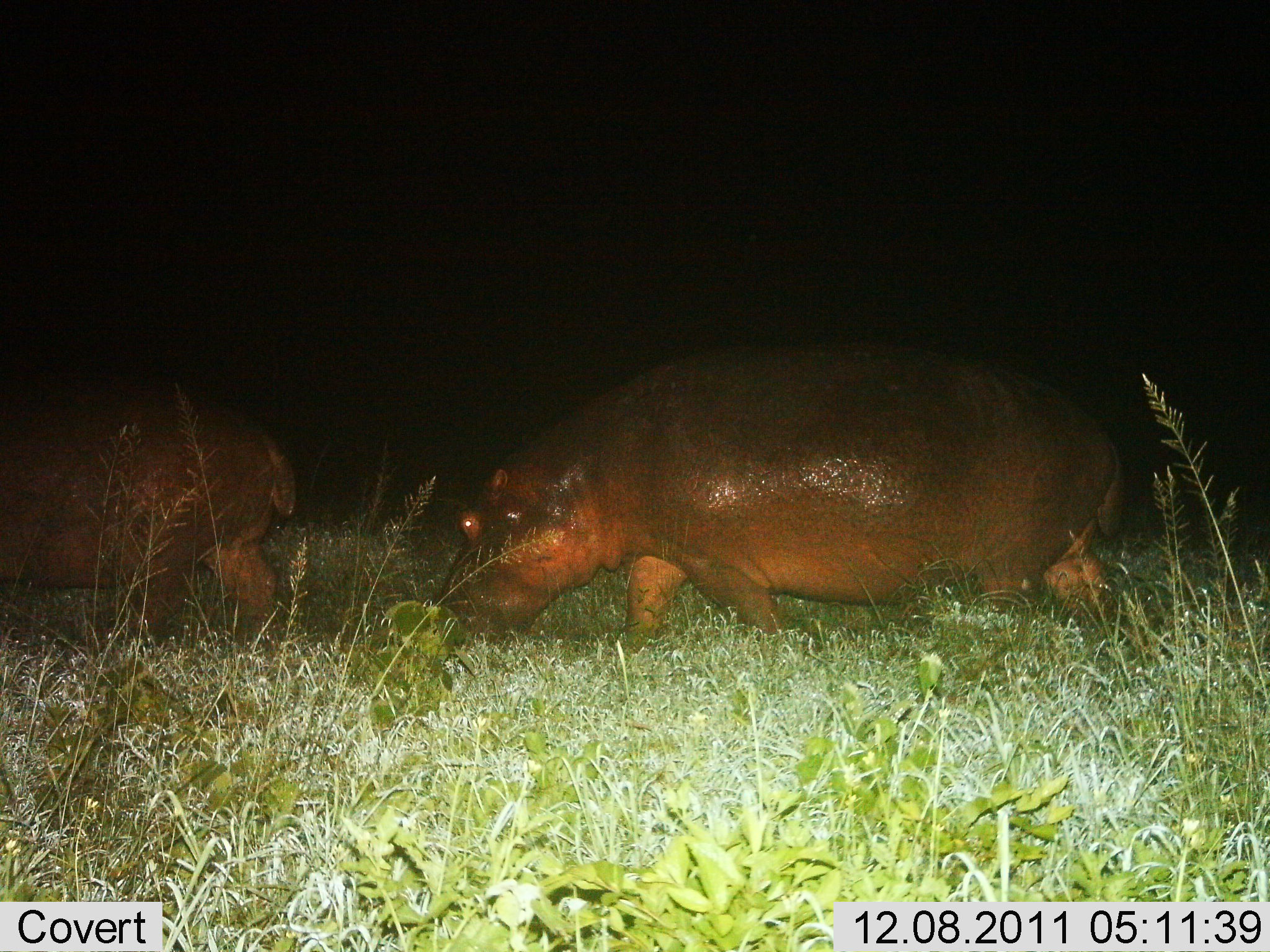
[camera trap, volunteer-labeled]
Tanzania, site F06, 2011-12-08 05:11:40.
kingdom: Animalia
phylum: Chordata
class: Mammalia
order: Artiodactyla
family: Hippopotamidae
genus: Hippopotamus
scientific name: Hippopotamus amphibius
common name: hippopotamus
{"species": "hippopotamus (Hippopotamus amphibius)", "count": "2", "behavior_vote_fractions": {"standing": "23%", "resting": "0%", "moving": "77%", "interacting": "0%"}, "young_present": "8%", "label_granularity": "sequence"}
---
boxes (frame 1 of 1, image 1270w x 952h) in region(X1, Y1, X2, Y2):
animal: region(432, 337, 1123, 647); region(0, 346, 295, 682)